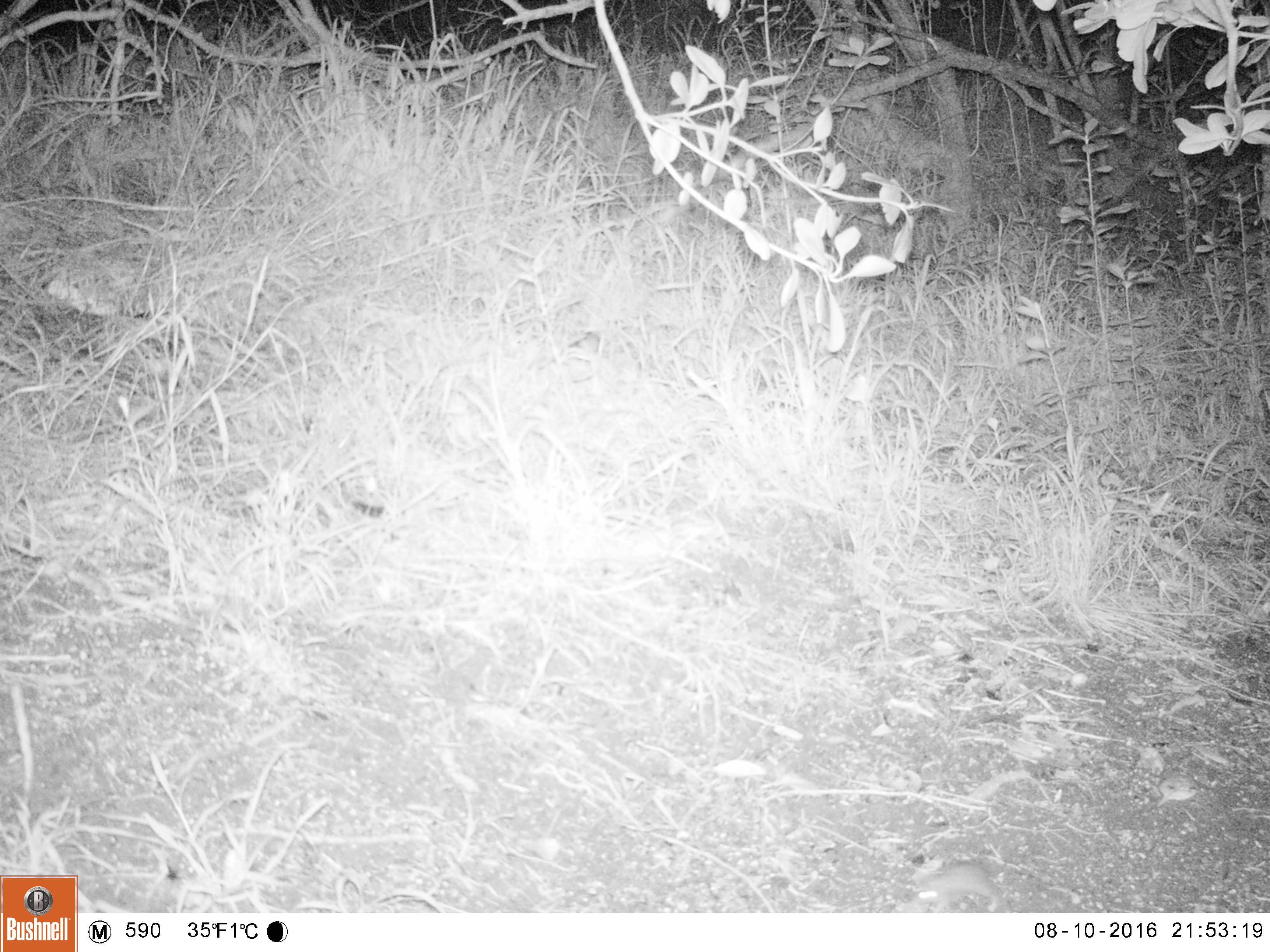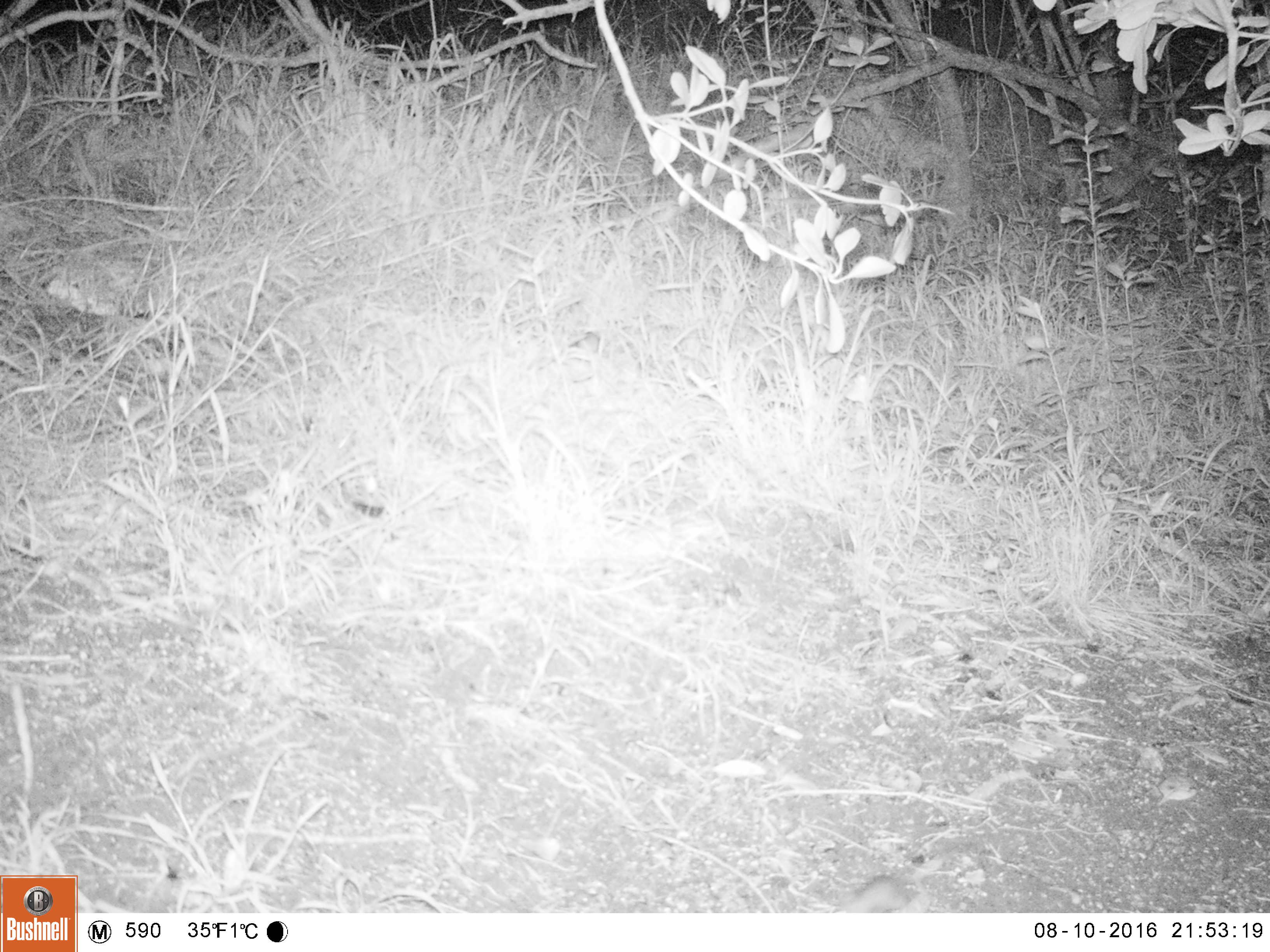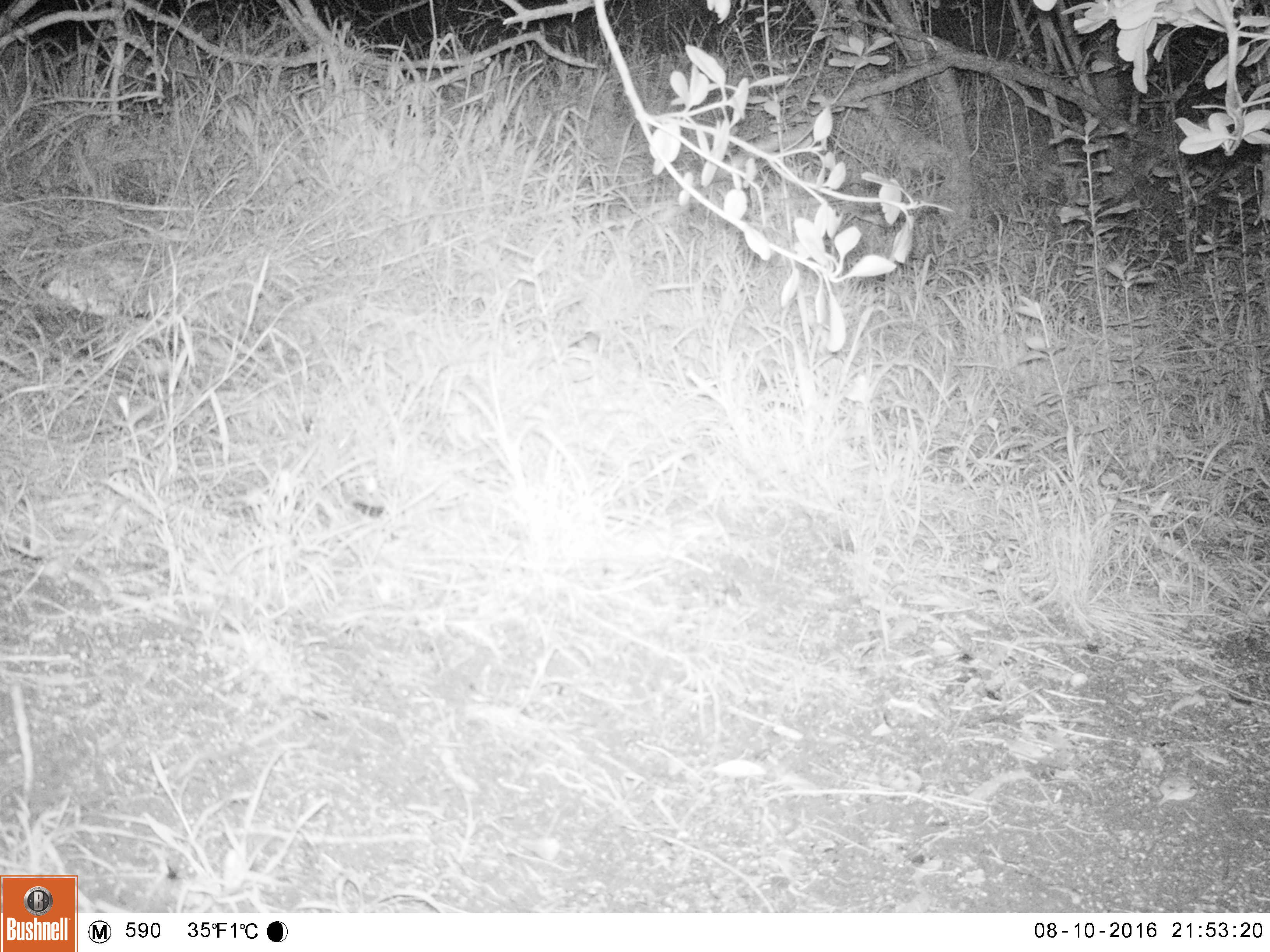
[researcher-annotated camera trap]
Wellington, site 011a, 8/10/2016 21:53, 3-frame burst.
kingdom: Animalia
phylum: Chordata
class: Mammalia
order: Rodentia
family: Muridae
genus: Mus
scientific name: Mus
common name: mouse